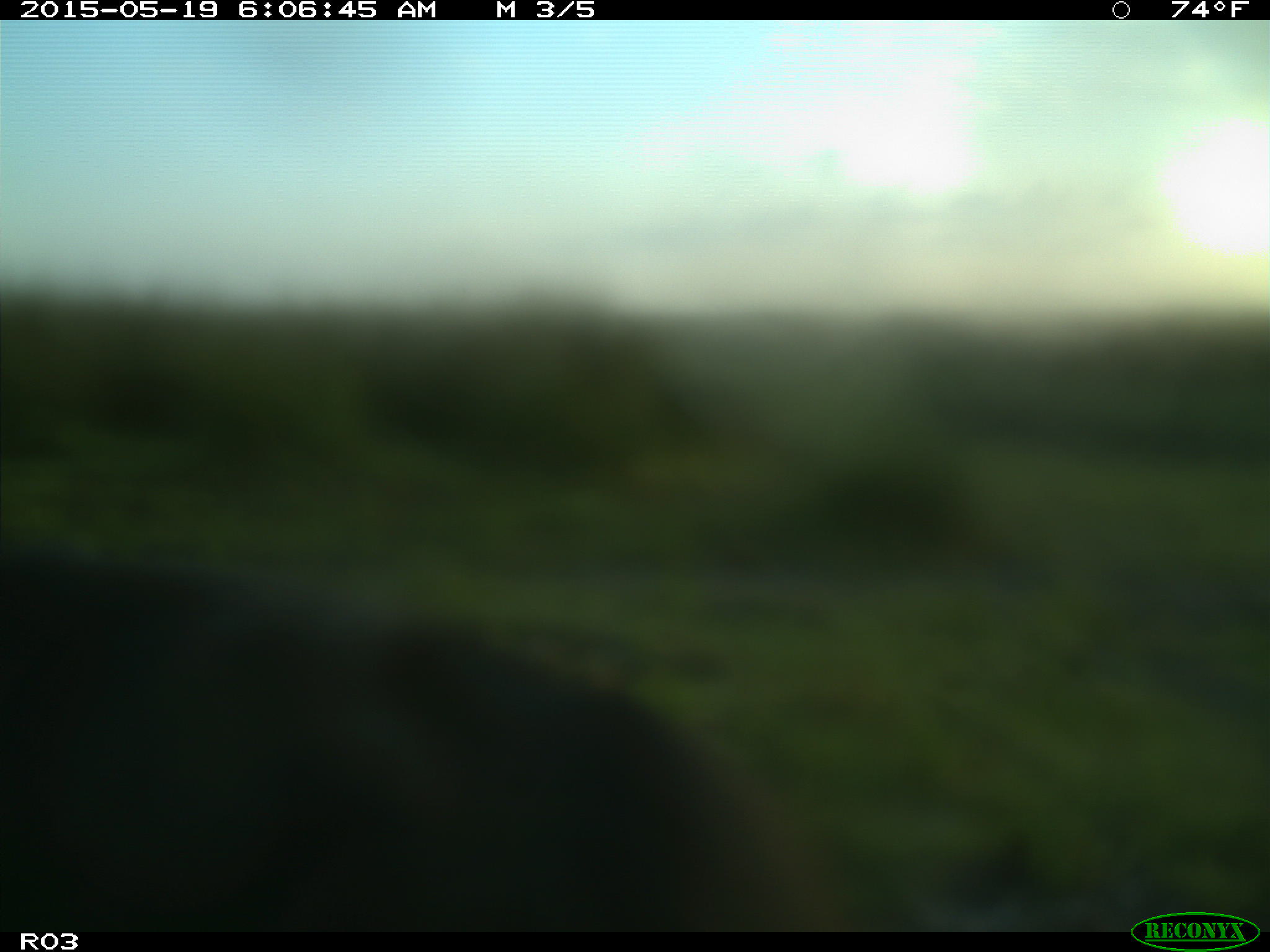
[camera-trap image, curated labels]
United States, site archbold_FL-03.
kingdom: Animalia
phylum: Chordata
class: Mammalia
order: Artiodactyla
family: Bovidae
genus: Bos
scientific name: Bos taurus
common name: domestic cow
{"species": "Bos taurus (domestic cow)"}